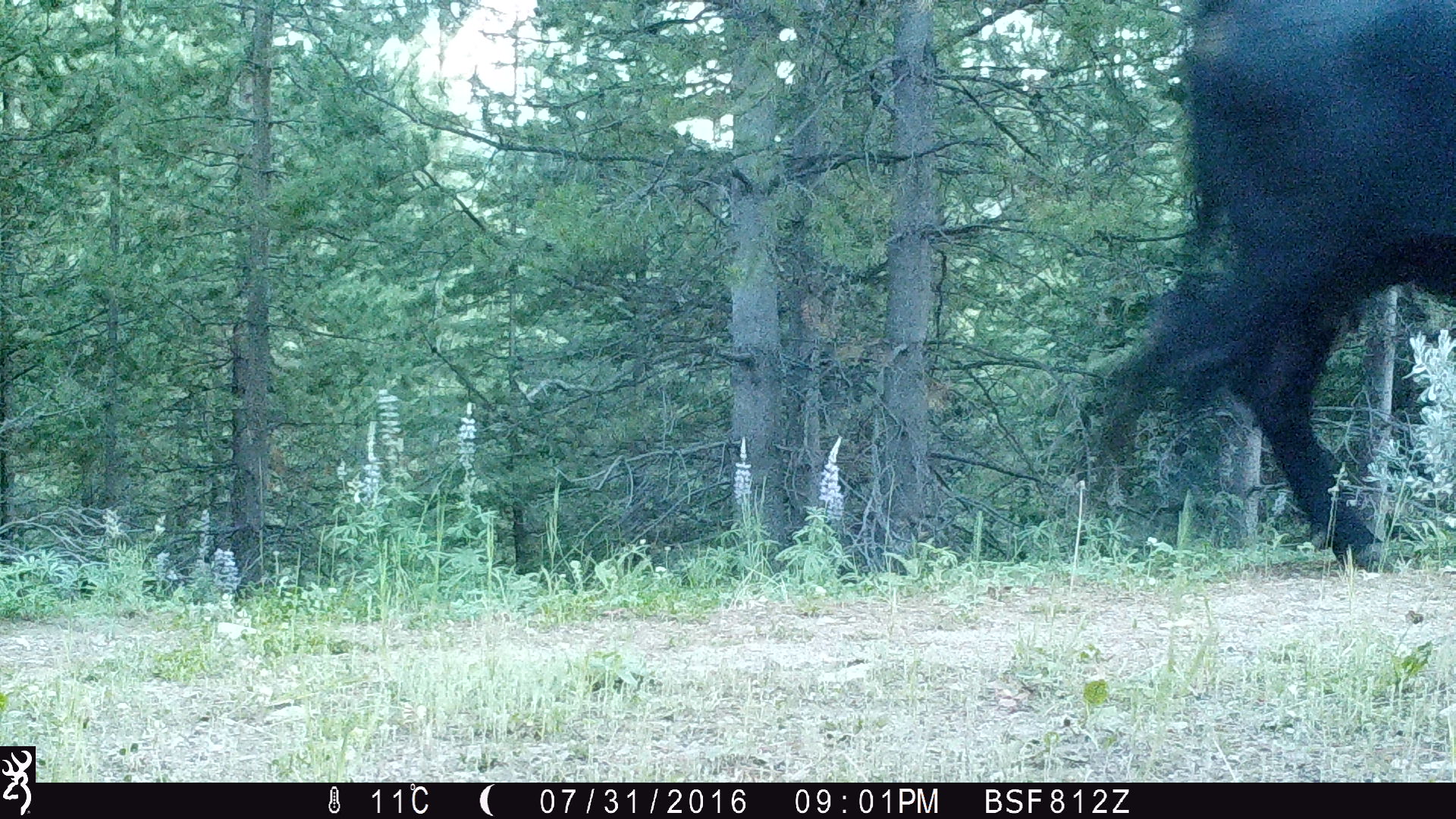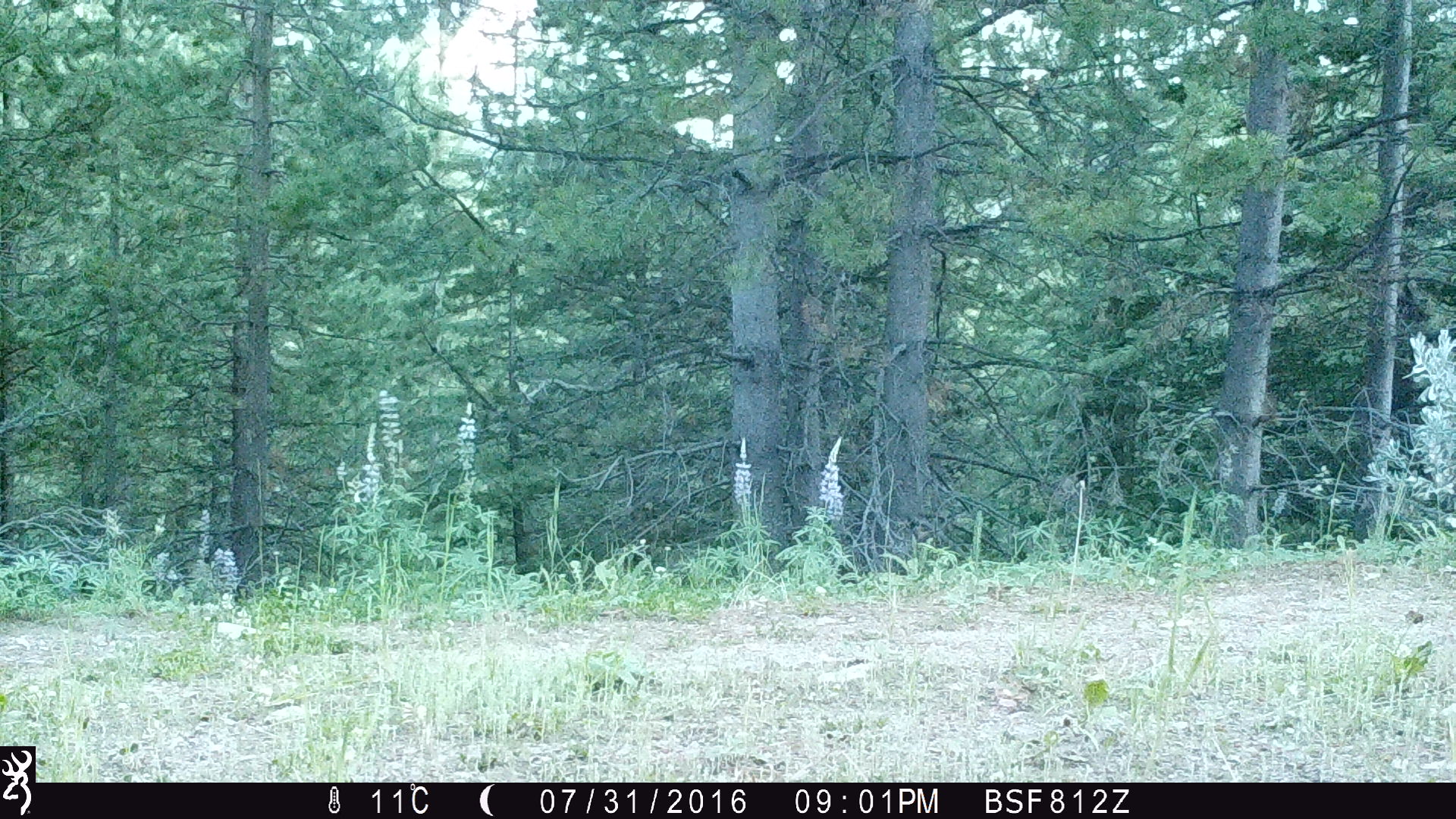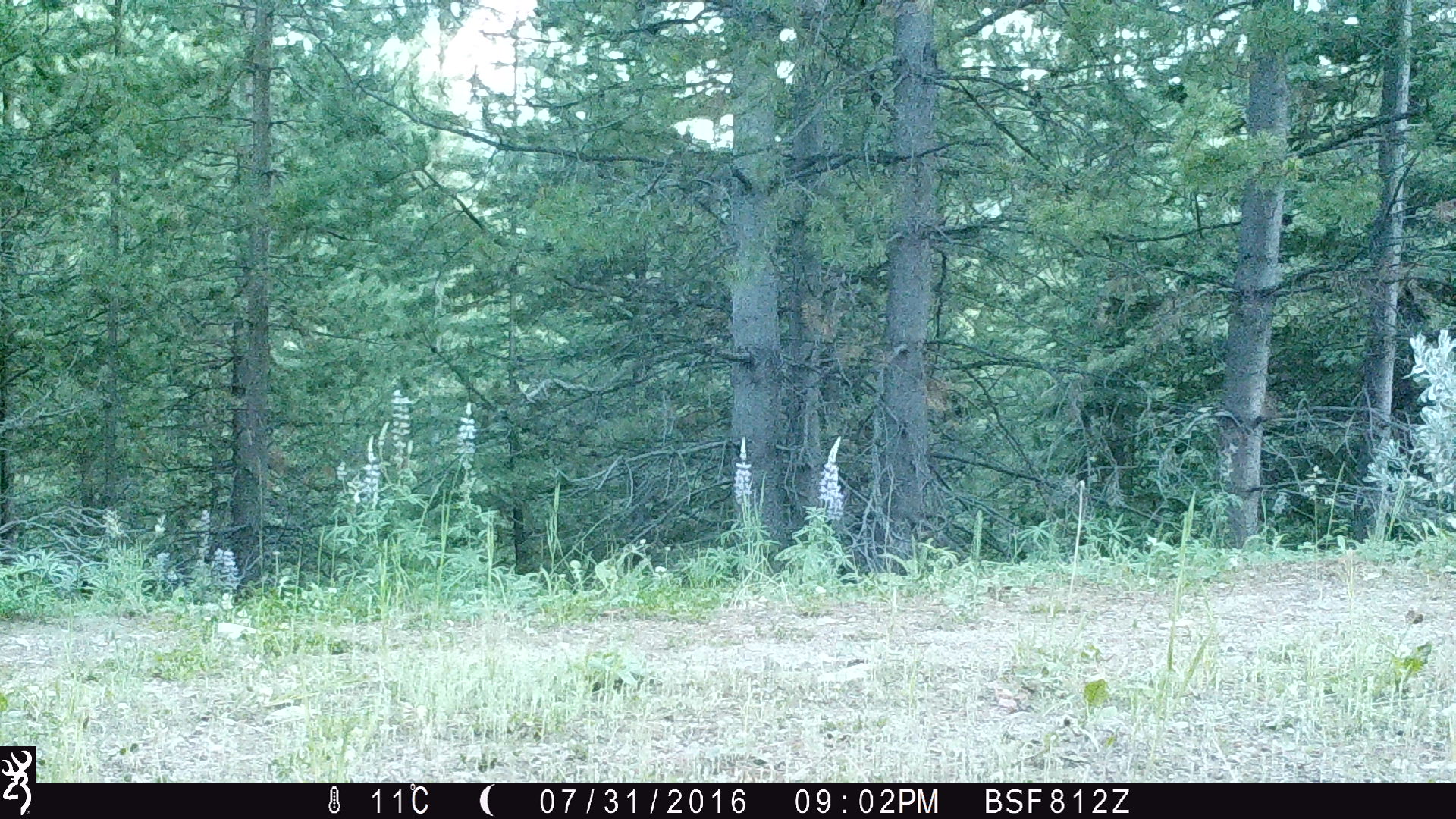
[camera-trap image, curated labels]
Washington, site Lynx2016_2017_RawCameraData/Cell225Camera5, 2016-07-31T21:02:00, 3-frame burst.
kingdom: Animalia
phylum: Chordata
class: Mammalia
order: Artiodactyla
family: Bovidae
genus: Bos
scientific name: Bos taurus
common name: domestic cattle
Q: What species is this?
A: Domestic cattle (Bos taurus).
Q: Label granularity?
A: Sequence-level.